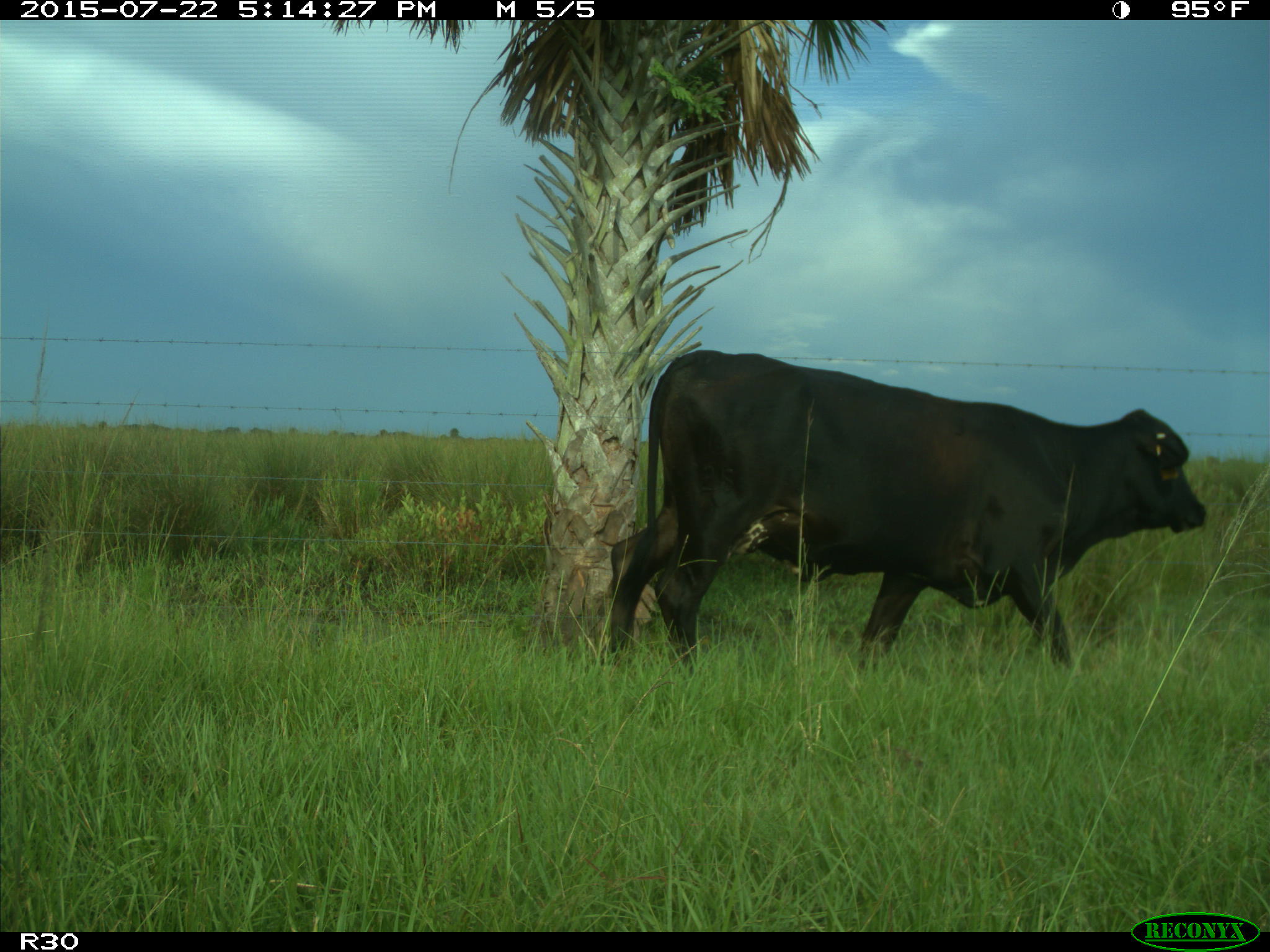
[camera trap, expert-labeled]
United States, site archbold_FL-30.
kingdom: Animalia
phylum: Chordata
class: Mammalia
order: Artiodactyla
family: Bovidae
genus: Bos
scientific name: Bos taurus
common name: domestic cow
Bos taurus (domestic cow).